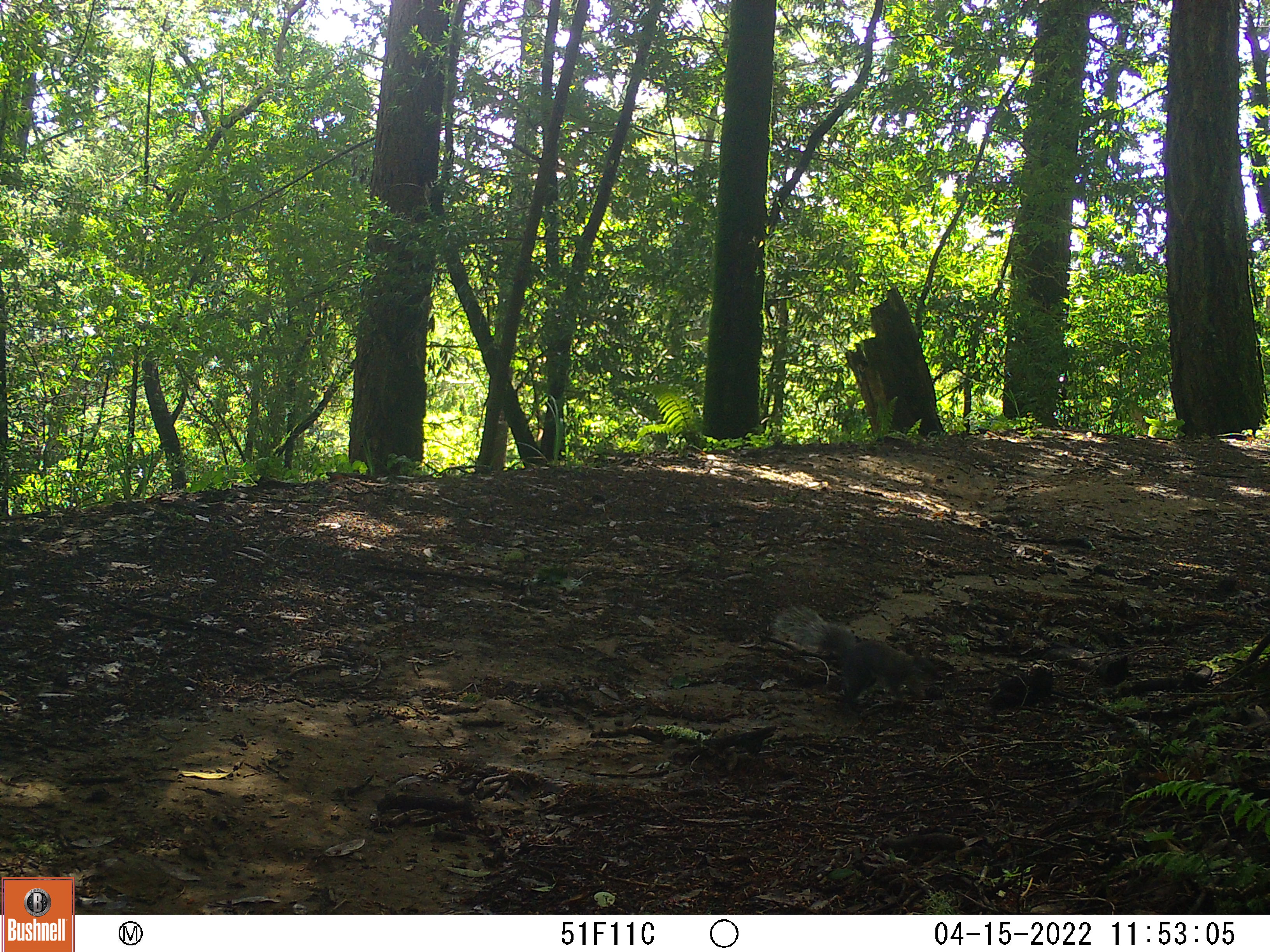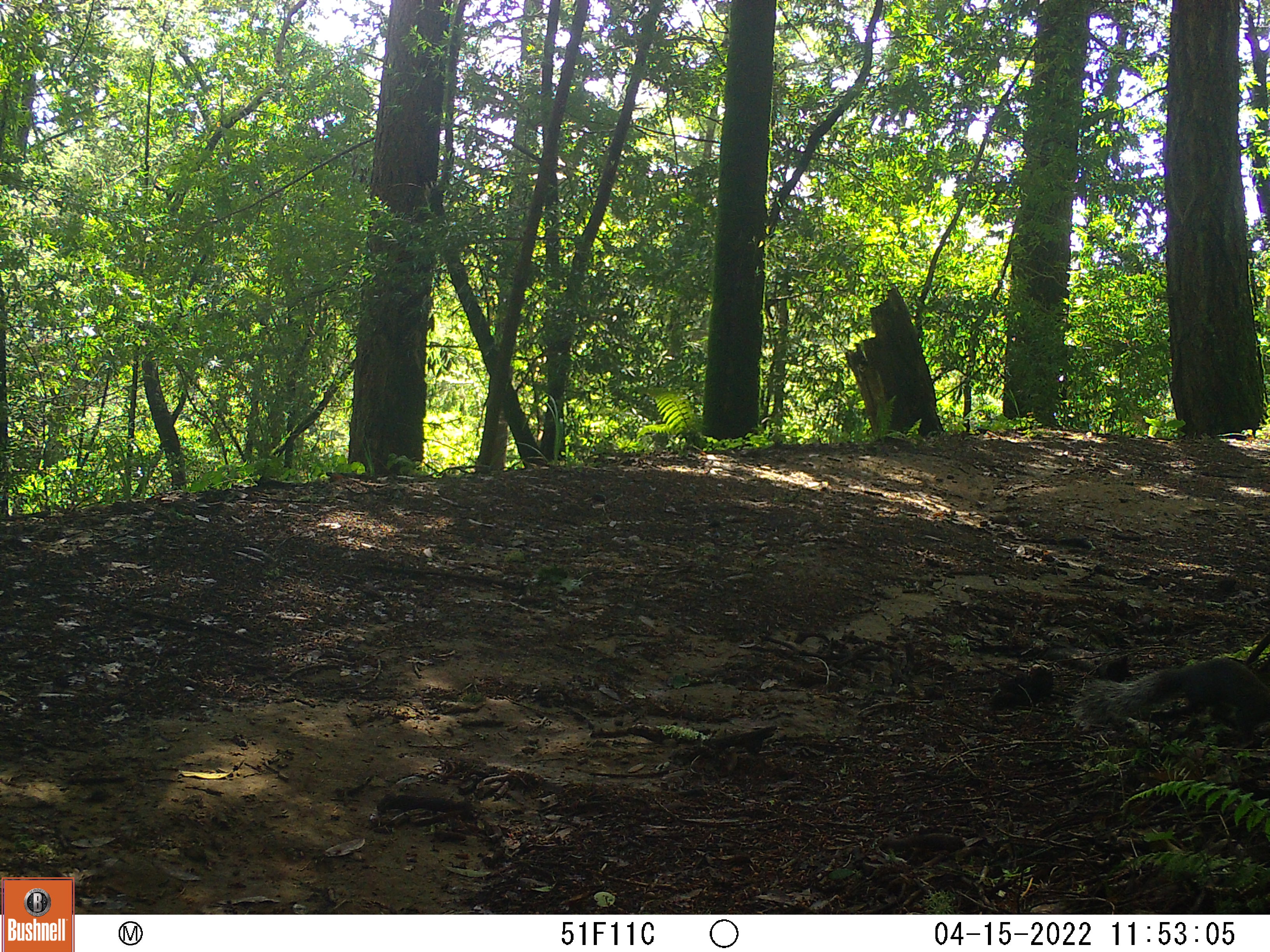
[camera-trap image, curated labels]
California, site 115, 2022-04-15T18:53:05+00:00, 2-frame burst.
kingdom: Animalia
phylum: Chordata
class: Mammalia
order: Rodentia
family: Sciuridae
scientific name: Sciuridae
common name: squirrel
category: unknown squirrel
Unknown squirrel (squirrel) (Sciuridae).